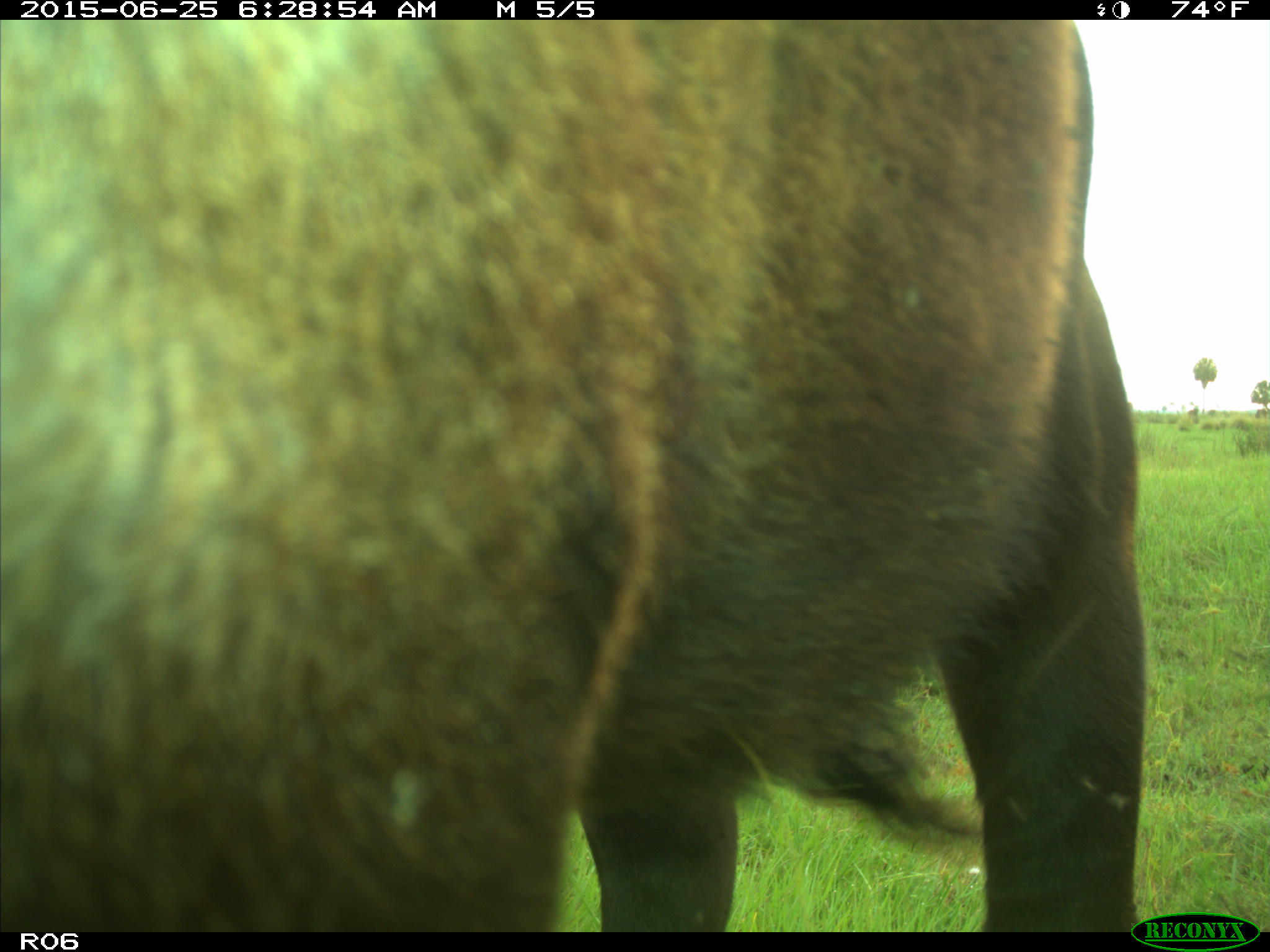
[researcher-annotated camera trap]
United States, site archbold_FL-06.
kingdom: Animalia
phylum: Chordata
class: Mammalia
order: Artiodactyla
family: Bovidae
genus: Bos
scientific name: Bos taurus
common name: domestic cow